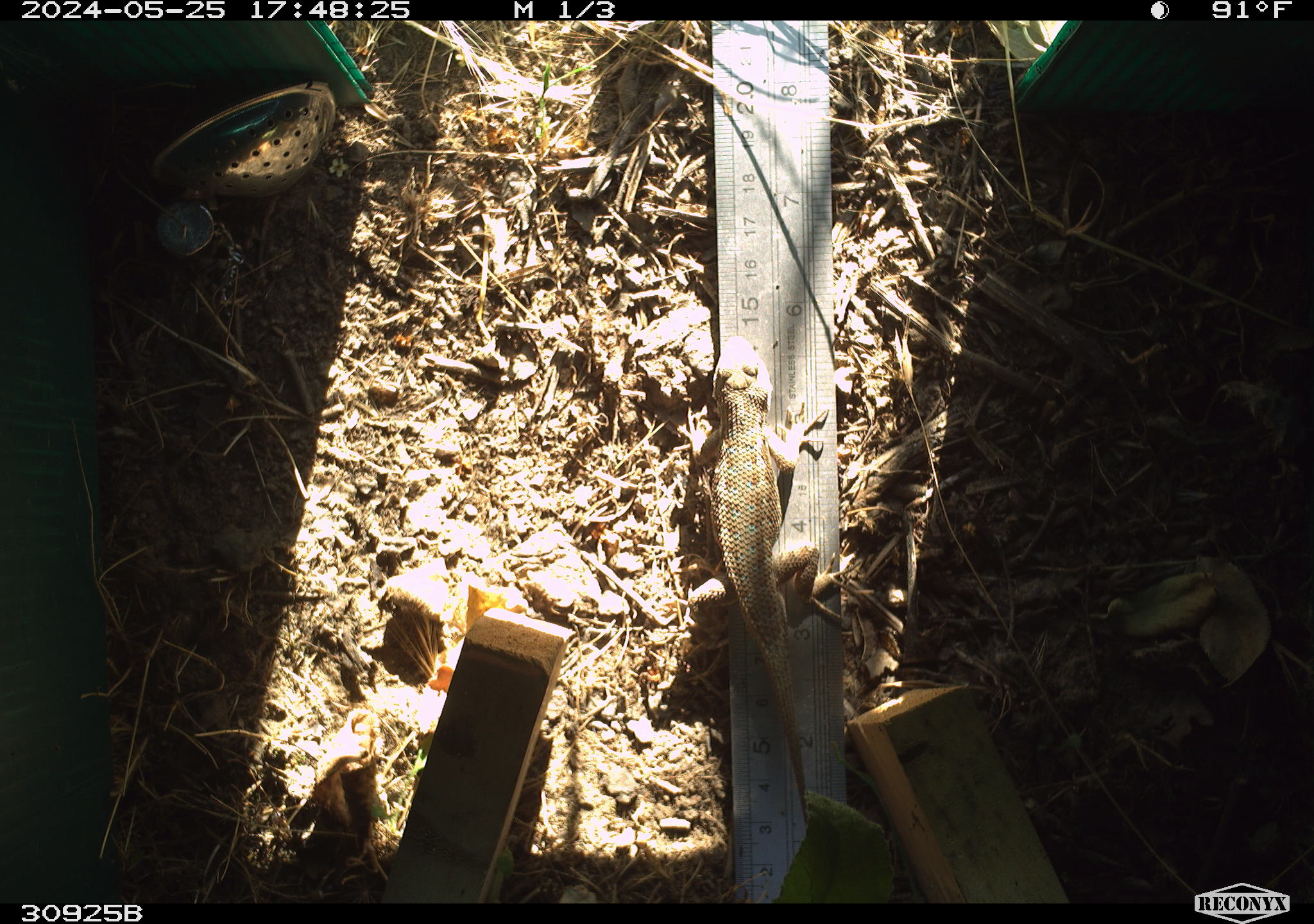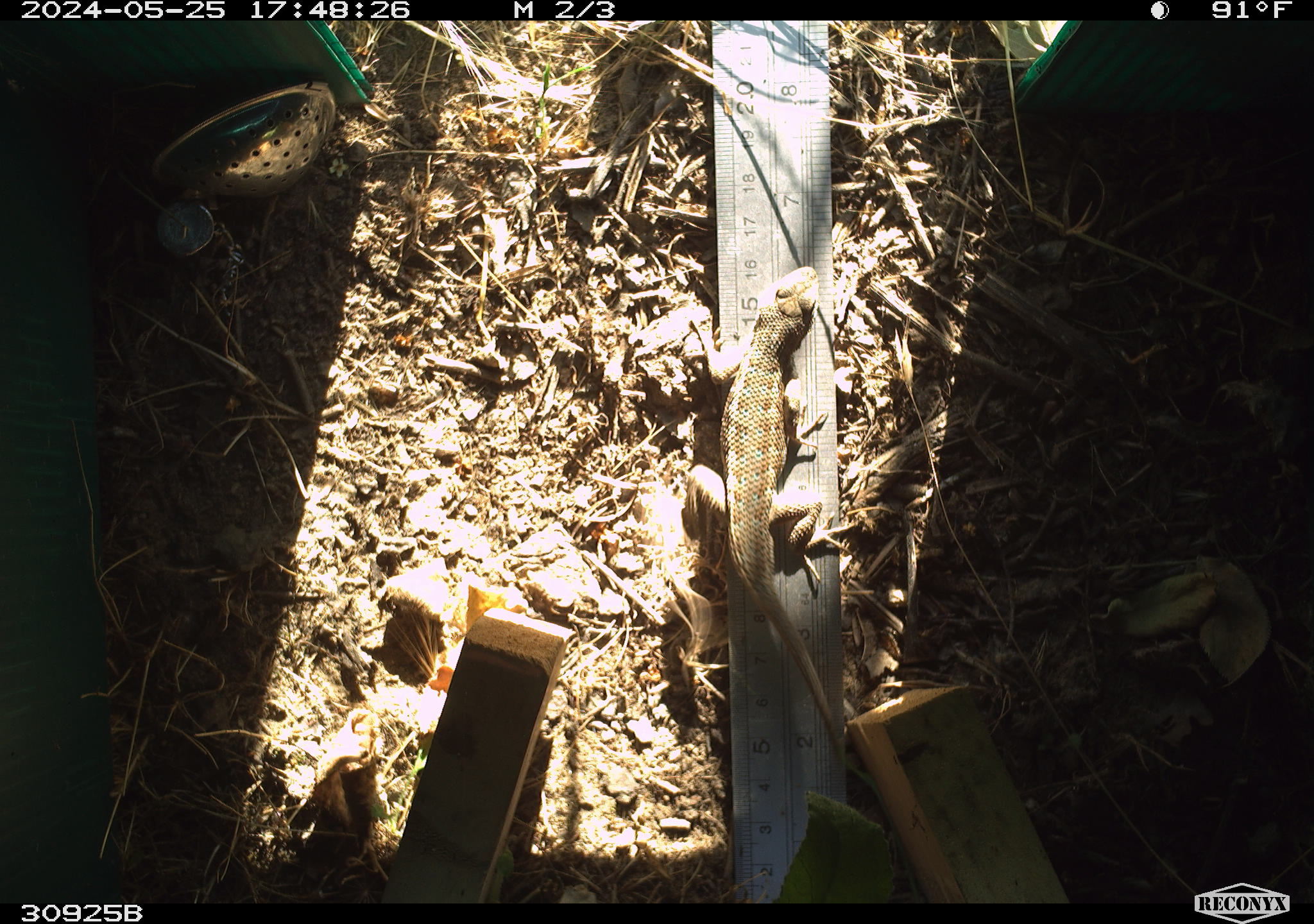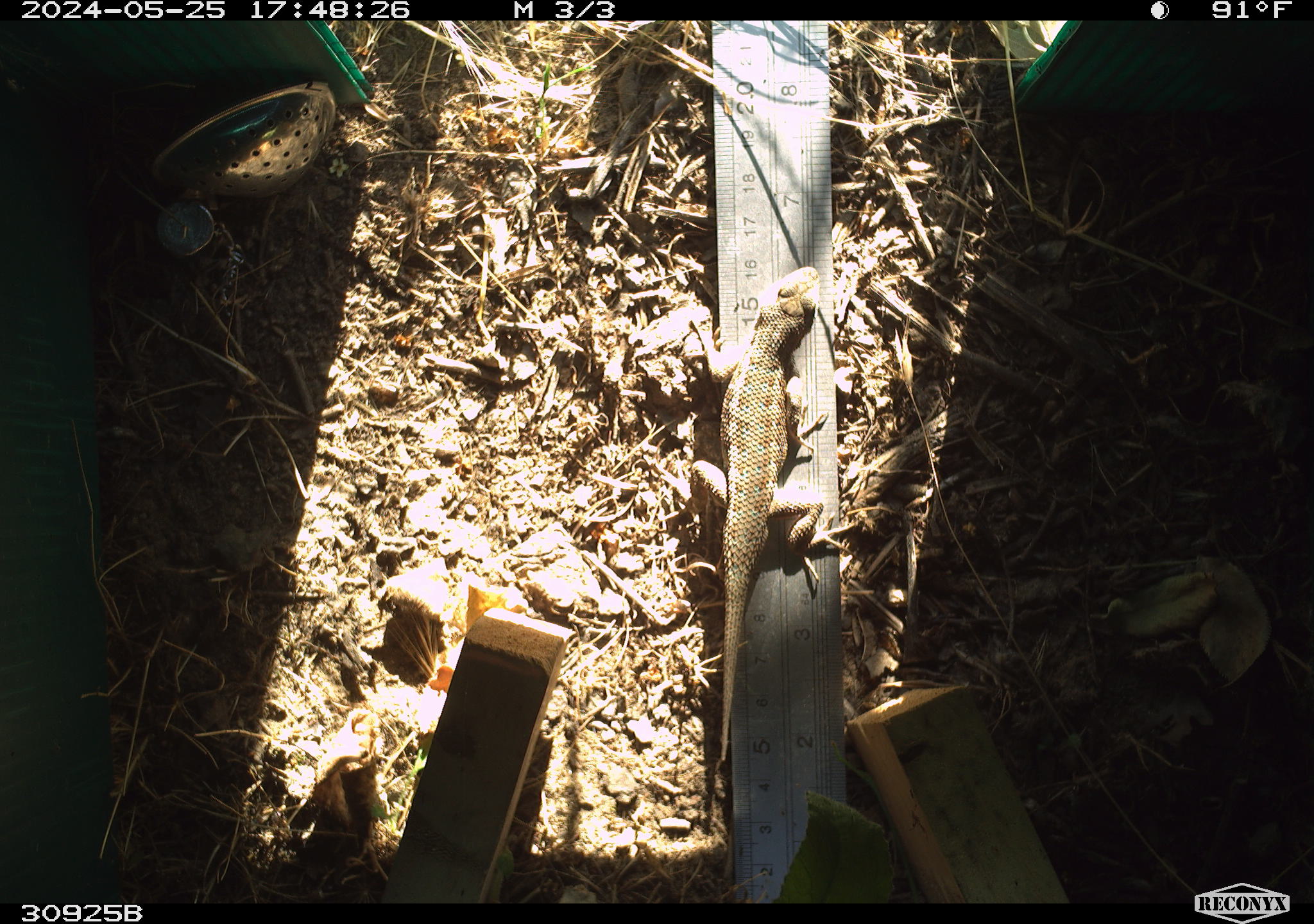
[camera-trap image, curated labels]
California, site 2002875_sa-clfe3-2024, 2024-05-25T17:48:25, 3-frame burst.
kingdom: Animalia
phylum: Chordata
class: Reptilia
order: Squamata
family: Phrynosomatidae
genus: Sceloporus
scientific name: Sceloporus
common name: spiny lizards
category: sceloporus species